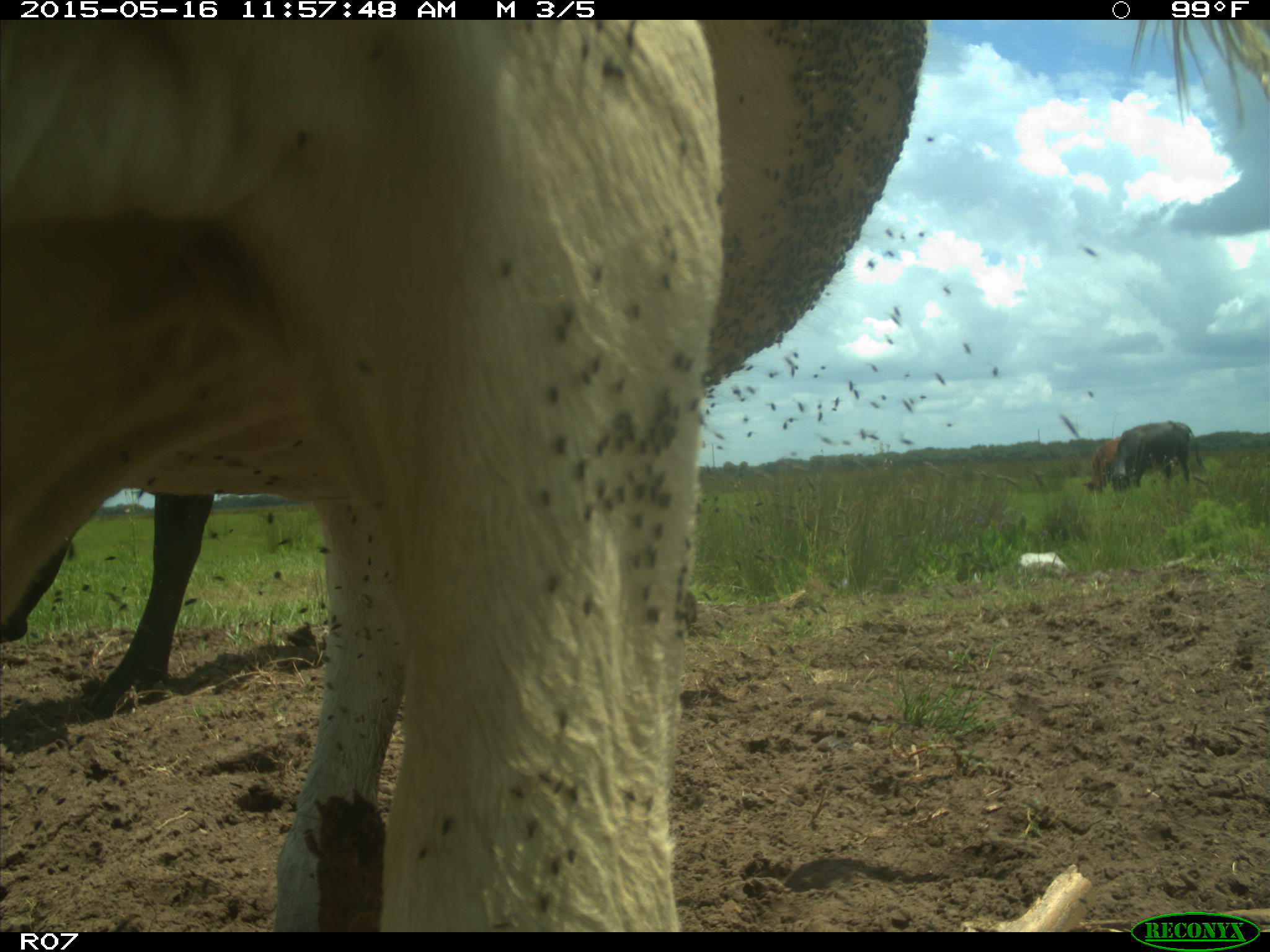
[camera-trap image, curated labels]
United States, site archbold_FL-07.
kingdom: Animalia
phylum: Chordata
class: Mammalia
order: Artiodactyla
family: Bovidae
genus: Bos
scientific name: Bos taurus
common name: domestic cow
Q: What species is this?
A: Bos taurus (domestic cow).